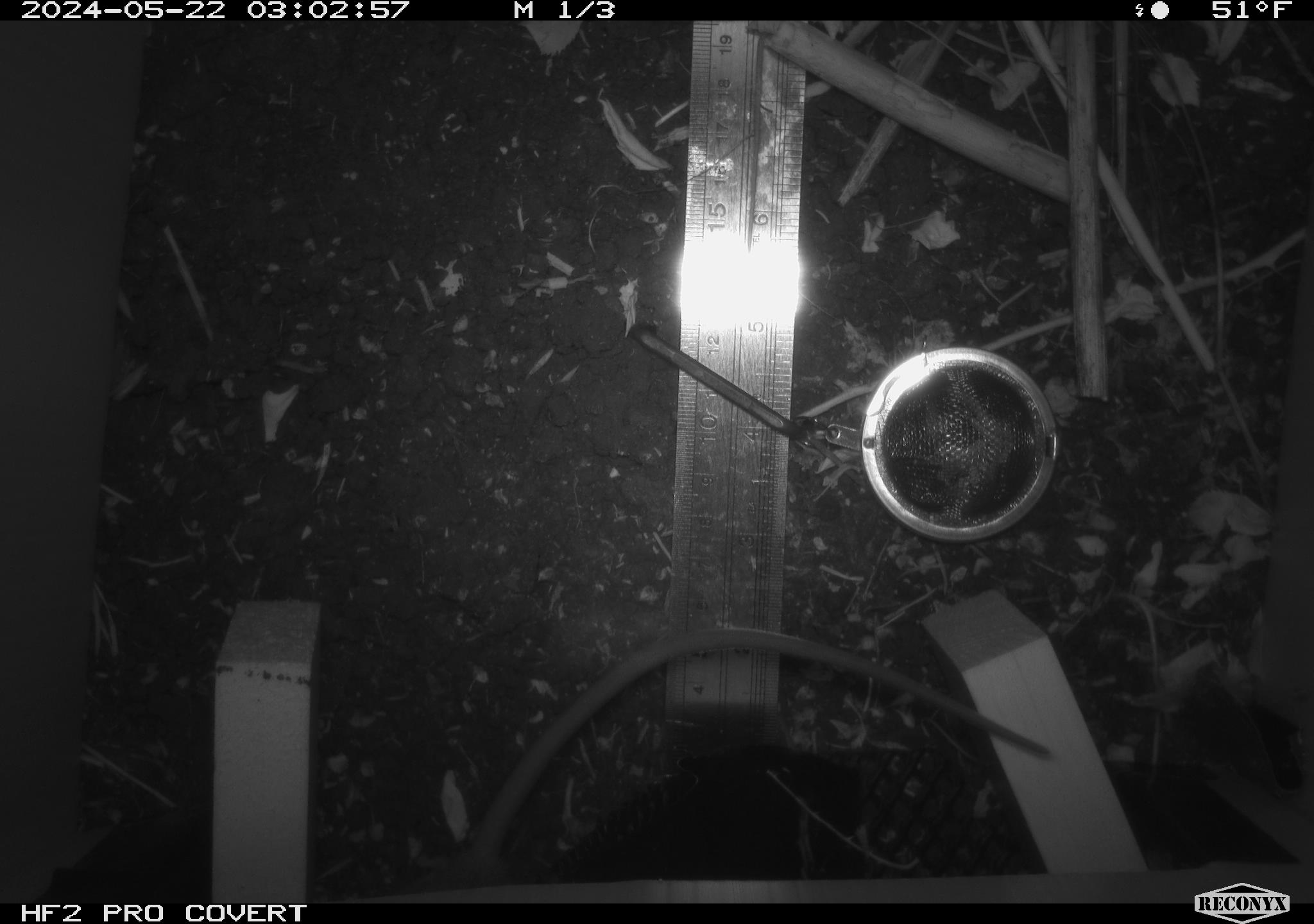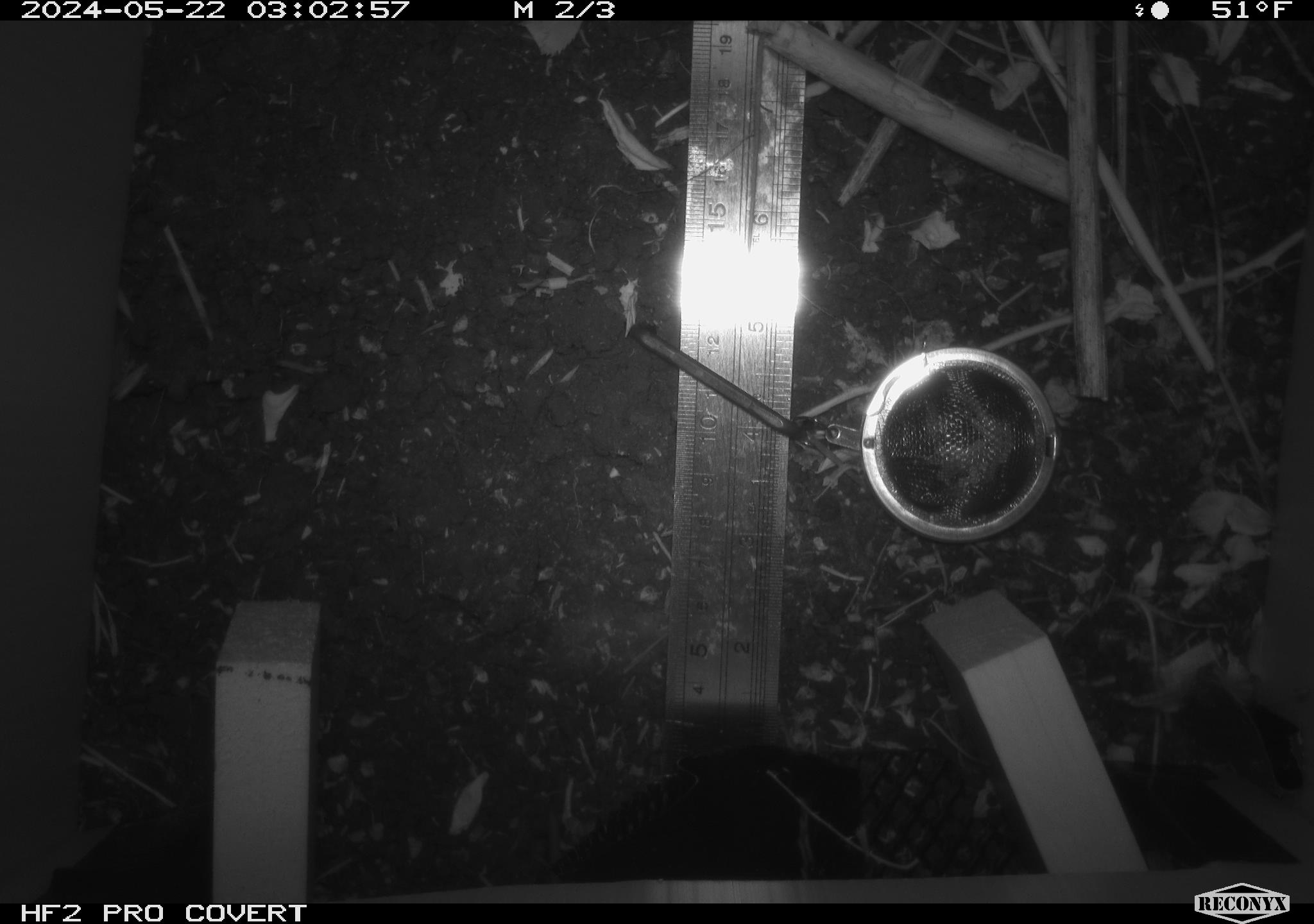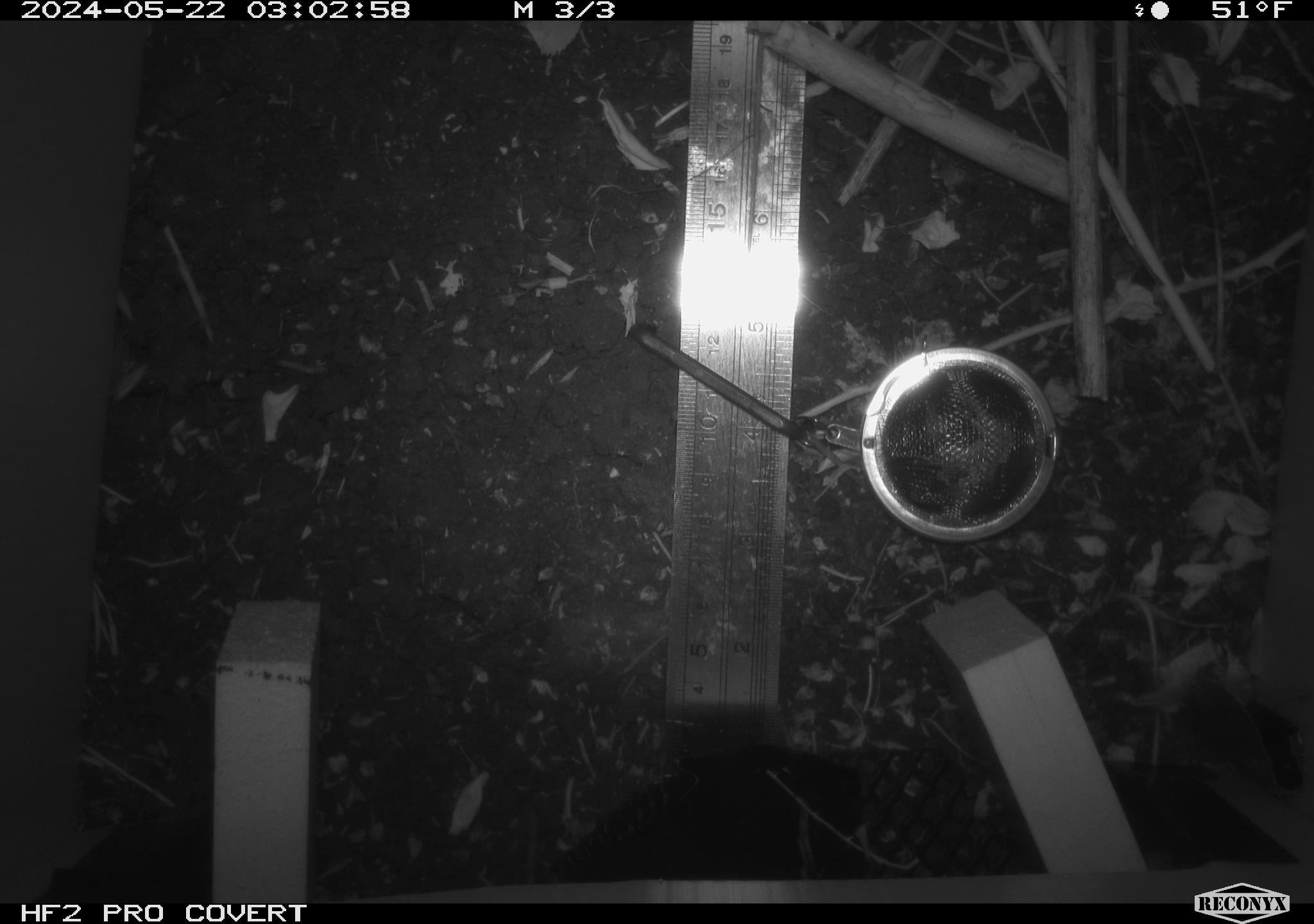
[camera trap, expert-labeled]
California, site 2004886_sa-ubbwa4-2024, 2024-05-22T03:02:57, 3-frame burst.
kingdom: Animalia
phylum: Chordata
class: Mammalia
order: Rodentia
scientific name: Rodentia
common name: woodrat or rat or mouse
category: woodrat or rat or mouse species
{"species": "woodrat or rat or mouse species (woodrat or rat or mouse) (Rodentia)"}